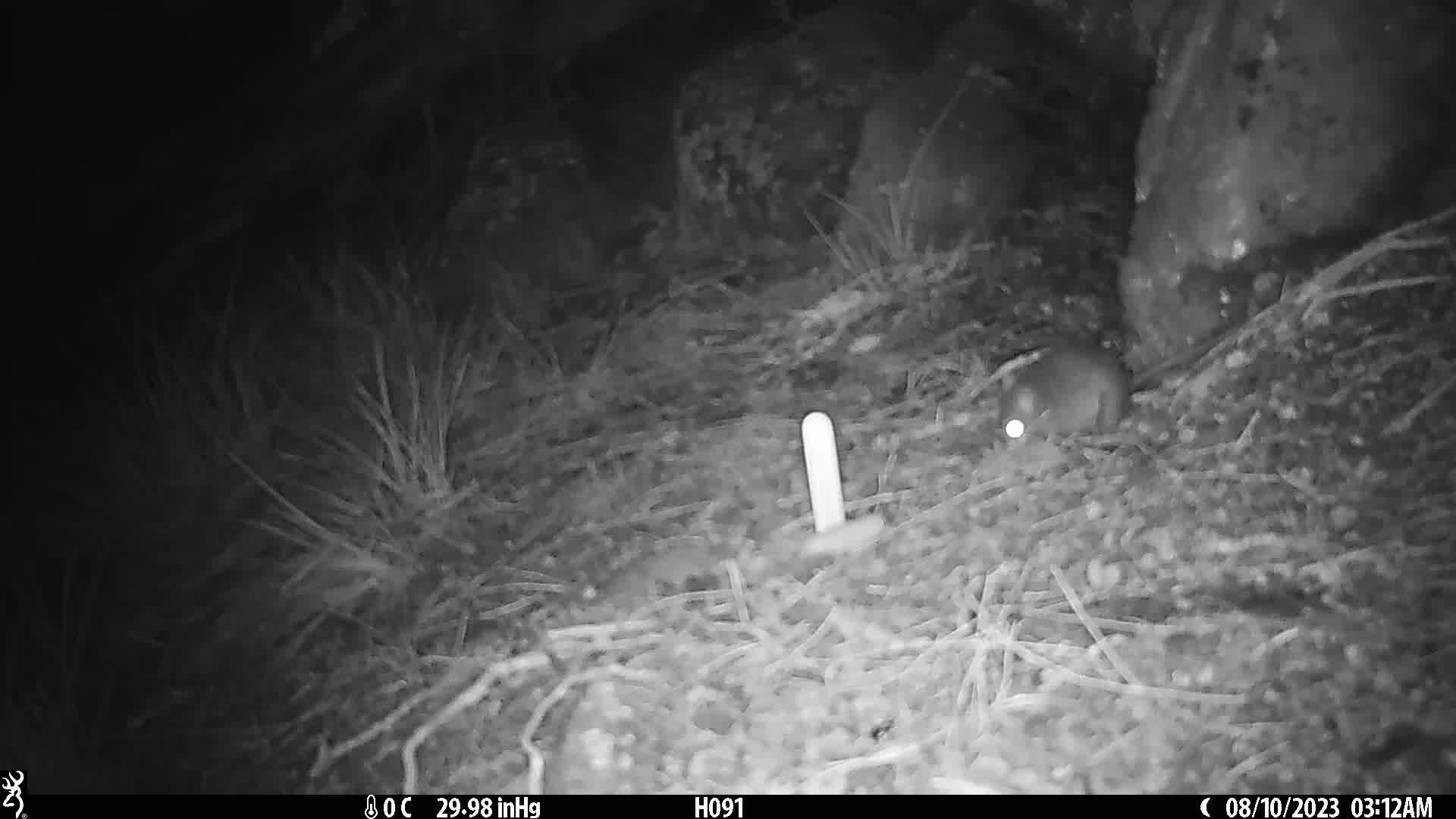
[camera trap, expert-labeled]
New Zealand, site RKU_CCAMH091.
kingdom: Animalia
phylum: Chordata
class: Mammalia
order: Rodentia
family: Muridae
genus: Rattus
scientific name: Rattus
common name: rat